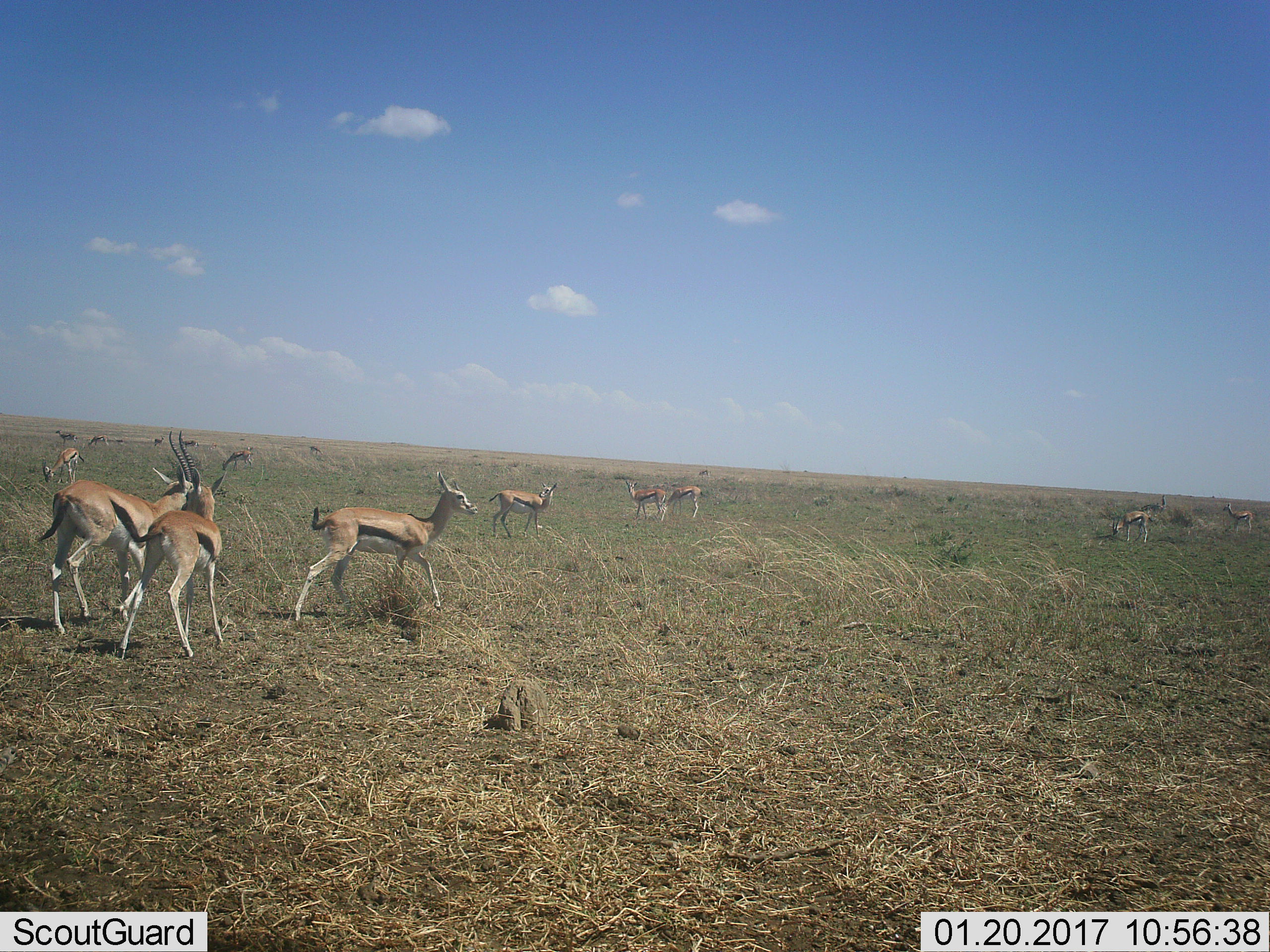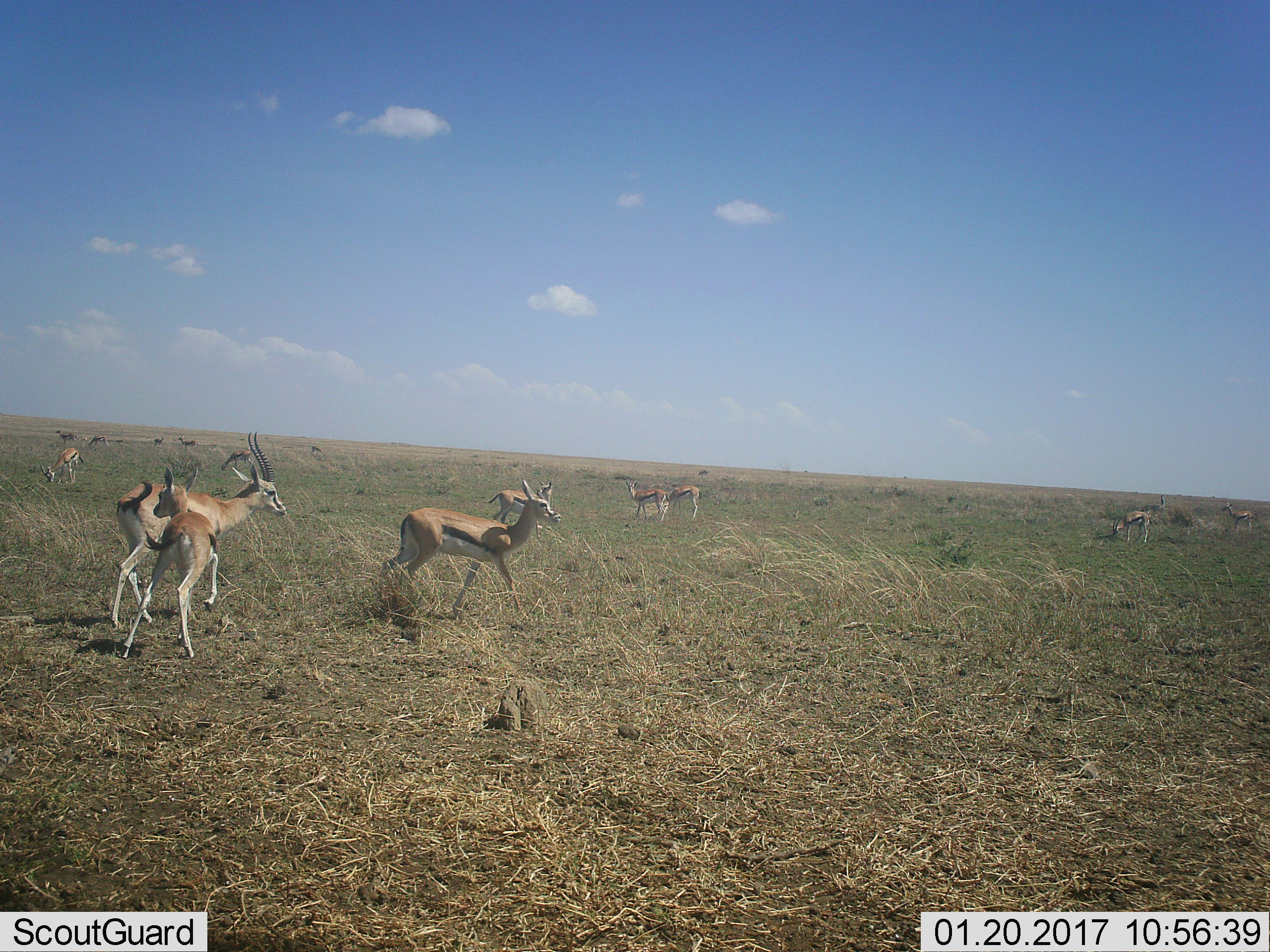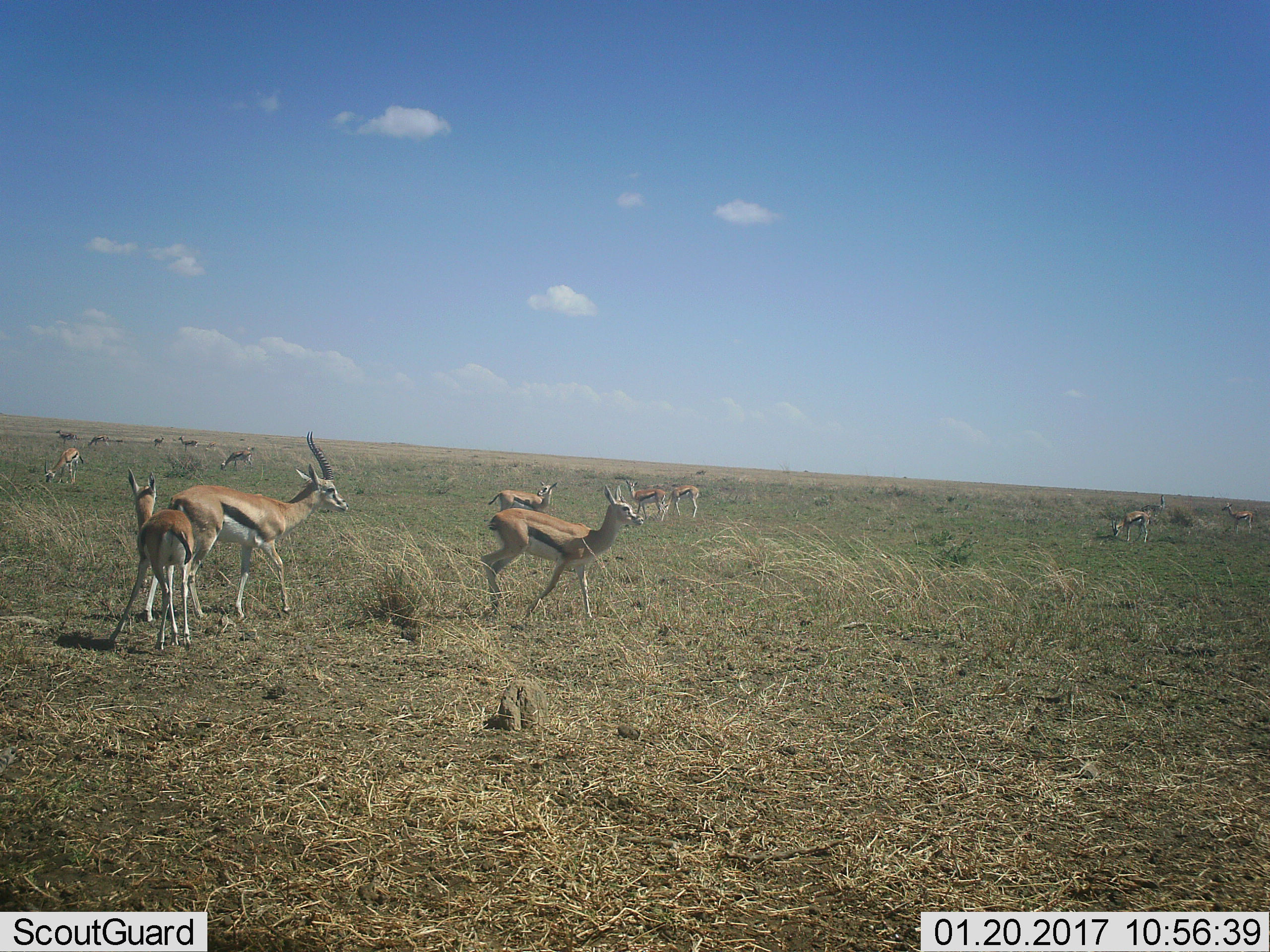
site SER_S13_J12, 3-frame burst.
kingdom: Animalia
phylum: Chordata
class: Mammalia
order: Artiodactyla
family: Bovidae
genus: Eudorcas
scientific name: Eudorcas thomsonii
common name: thomson's gazelle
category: gazellethomsons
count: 11-50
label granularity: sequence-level